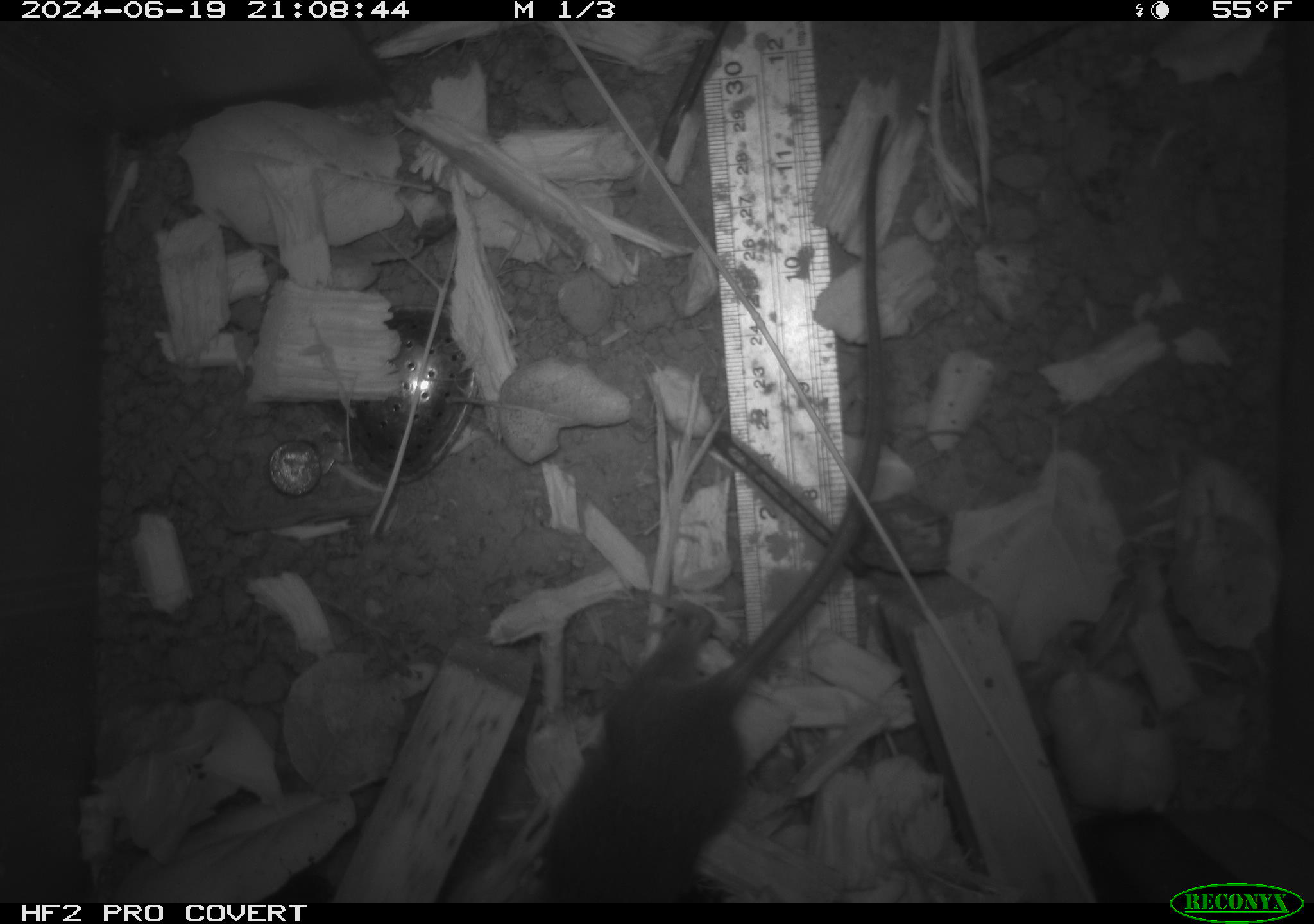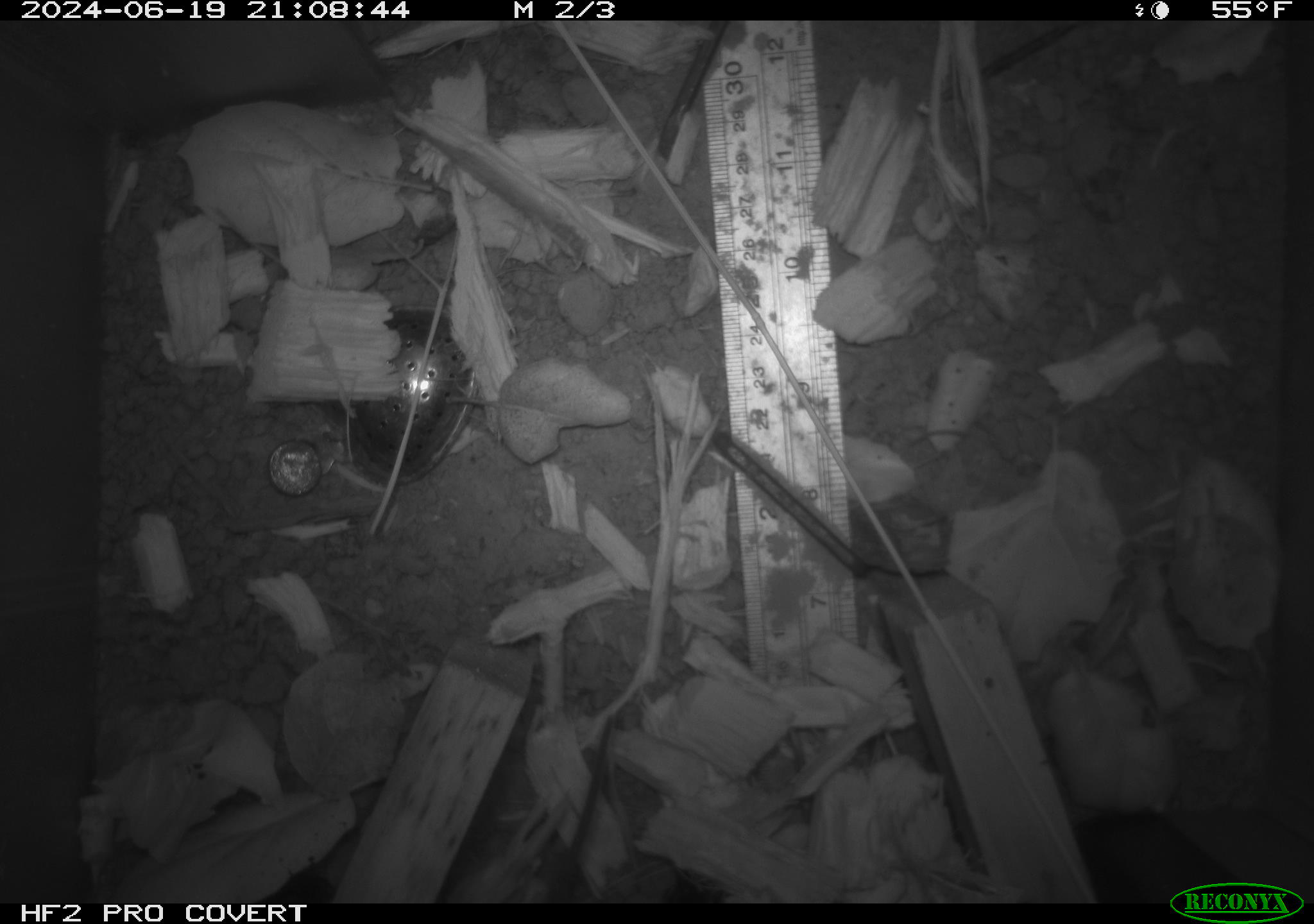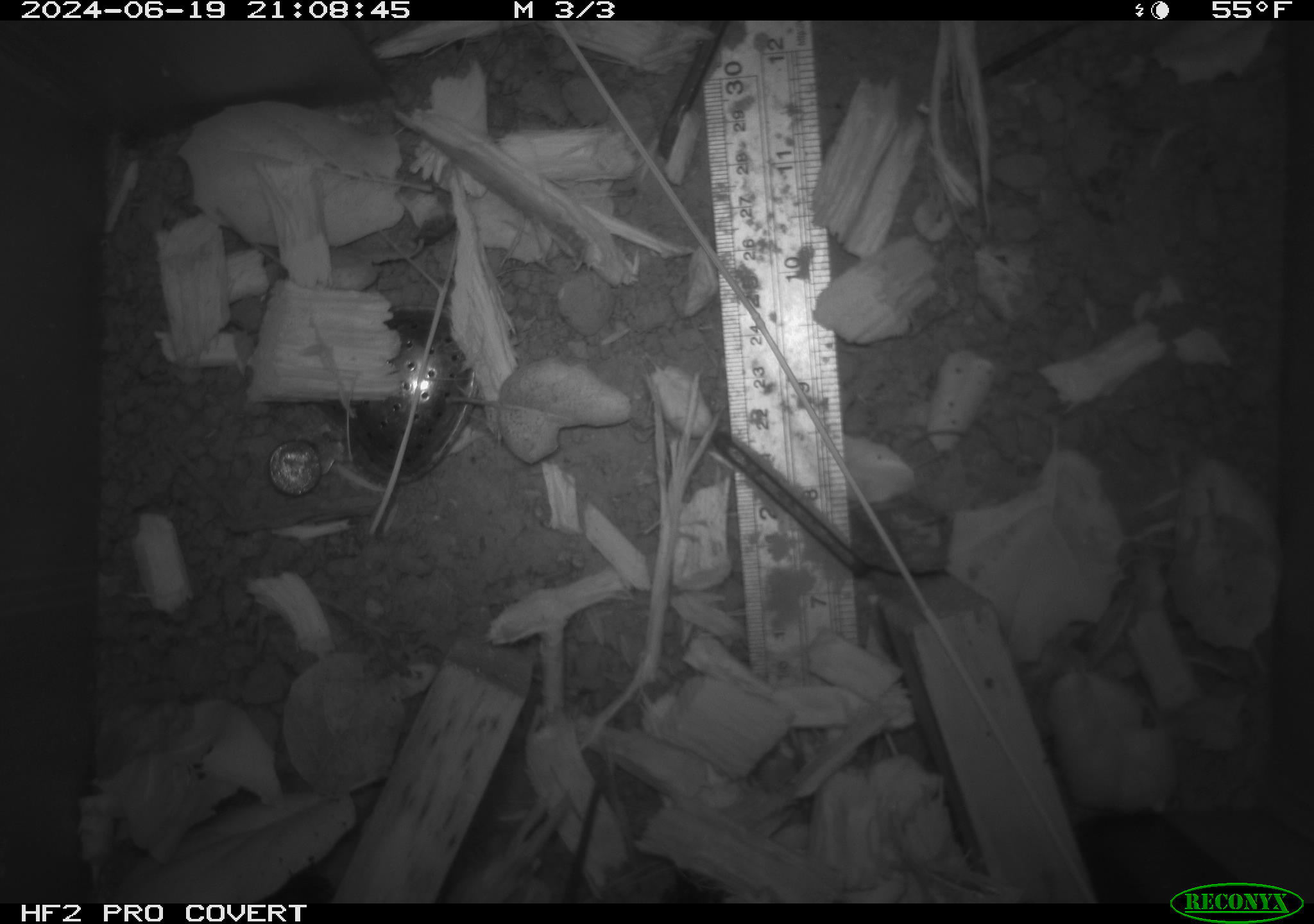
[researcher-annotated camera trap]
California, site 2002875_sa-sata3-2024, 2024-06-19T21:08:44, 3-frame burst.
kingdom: Animalia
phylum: Chordata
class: Mammalia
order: Rodentia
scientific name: Rodentia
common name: rodent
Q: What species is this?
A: Rodent (Rodentia).